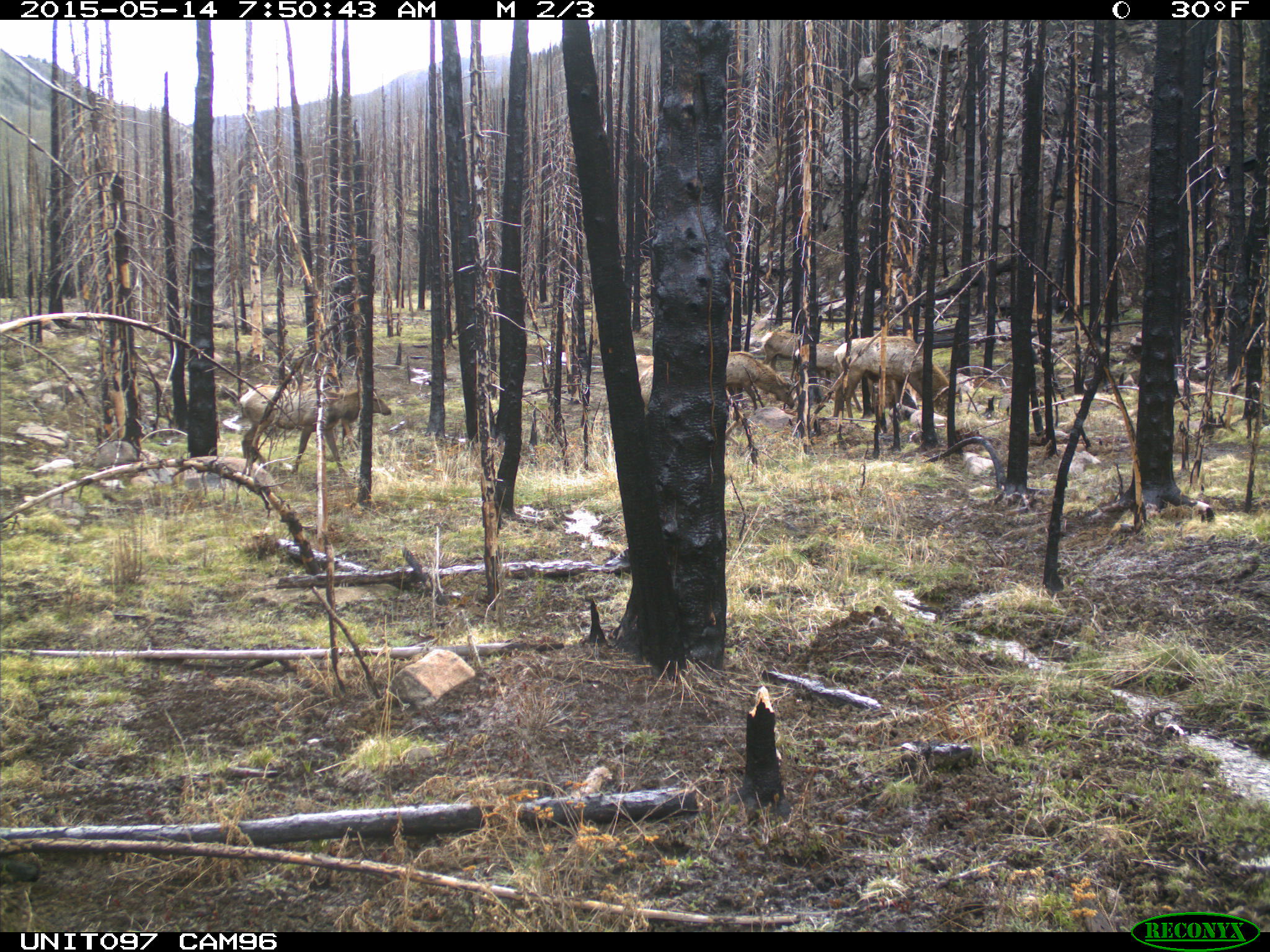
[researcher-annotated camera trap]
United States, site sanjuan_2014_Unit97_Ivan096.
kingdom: Animalia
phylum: Chordata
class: Mammalia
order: Artiodactyla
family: Cervidae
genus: Cervus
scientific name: Cervus elaphus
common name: red deer